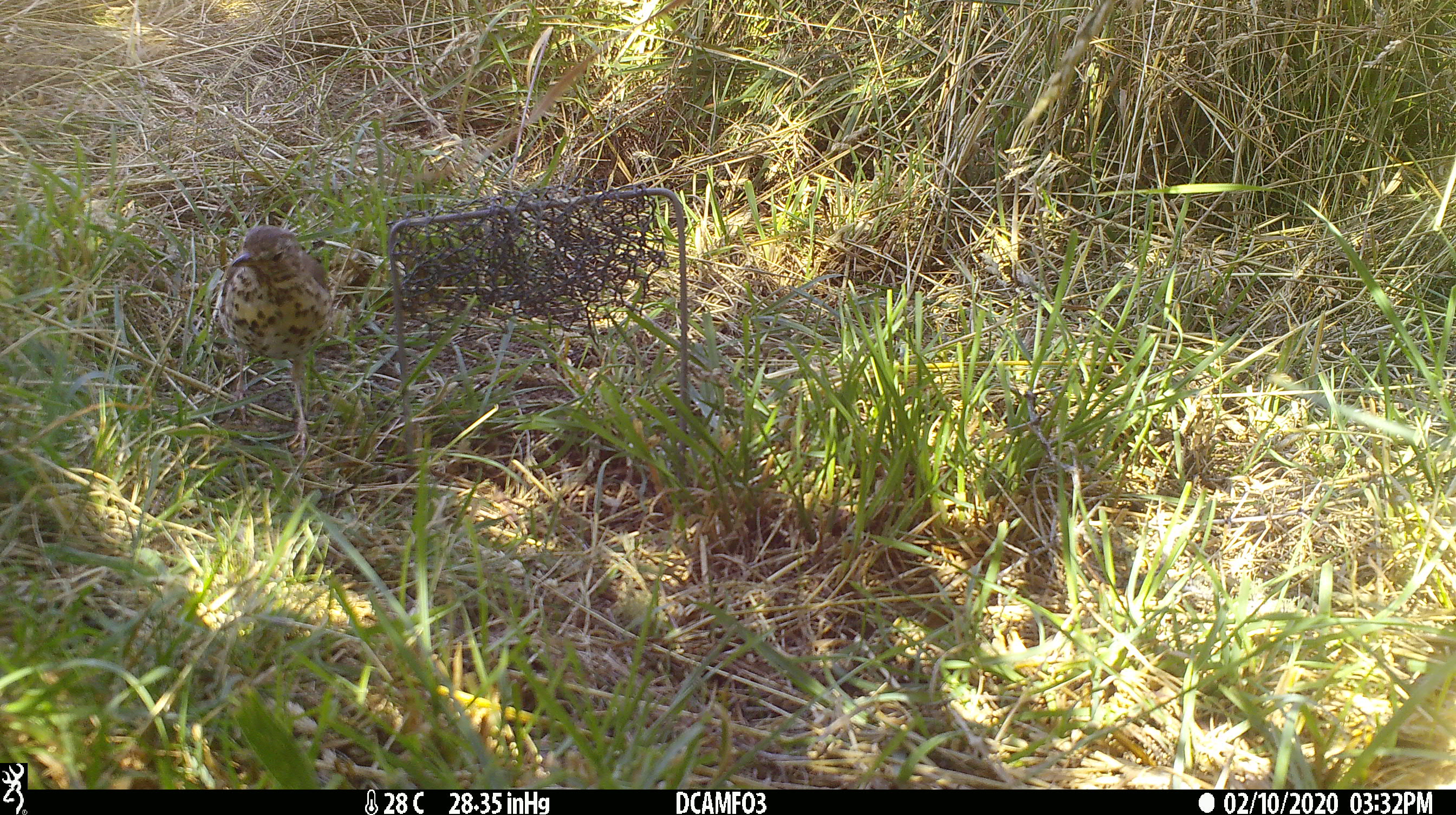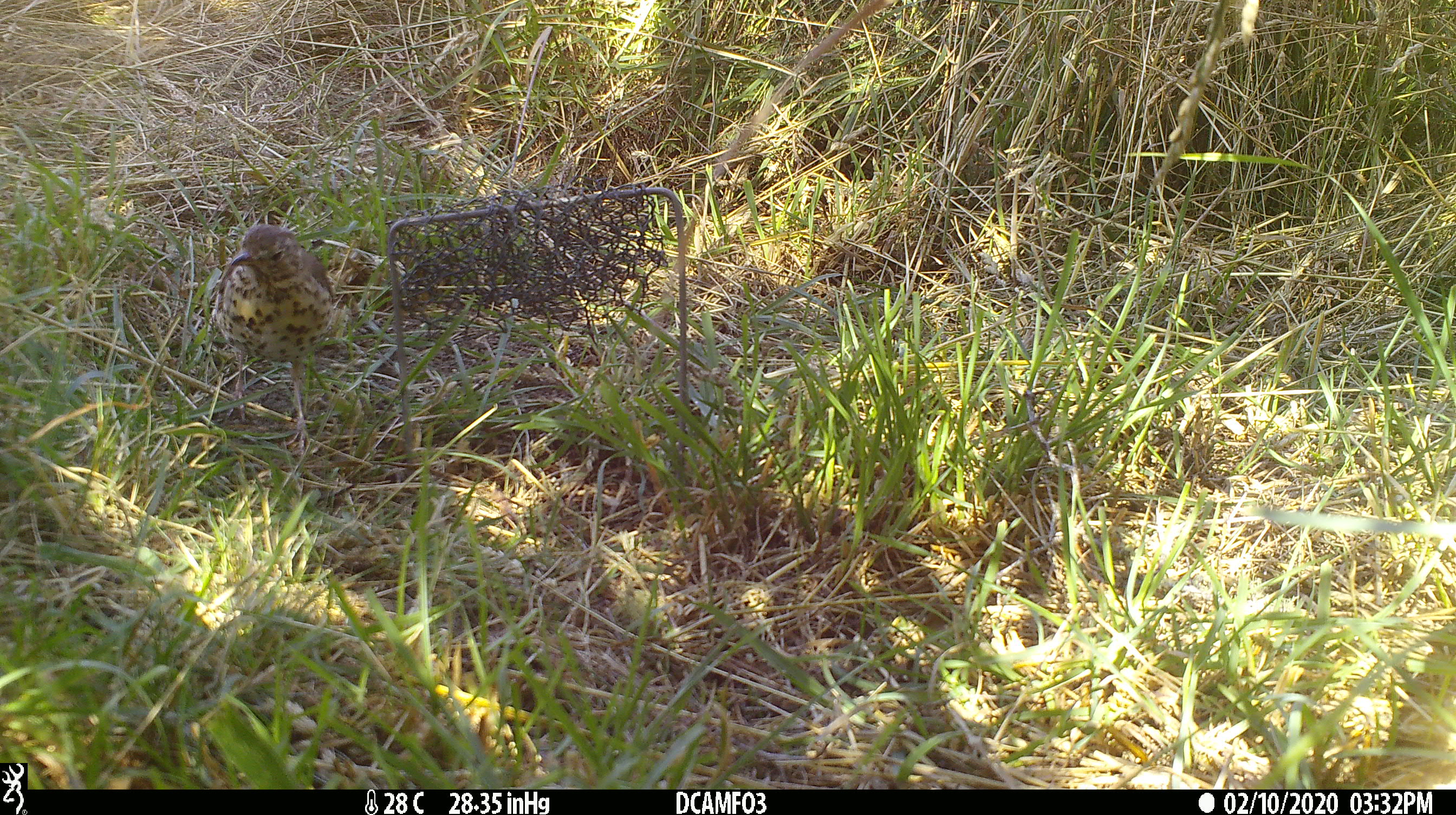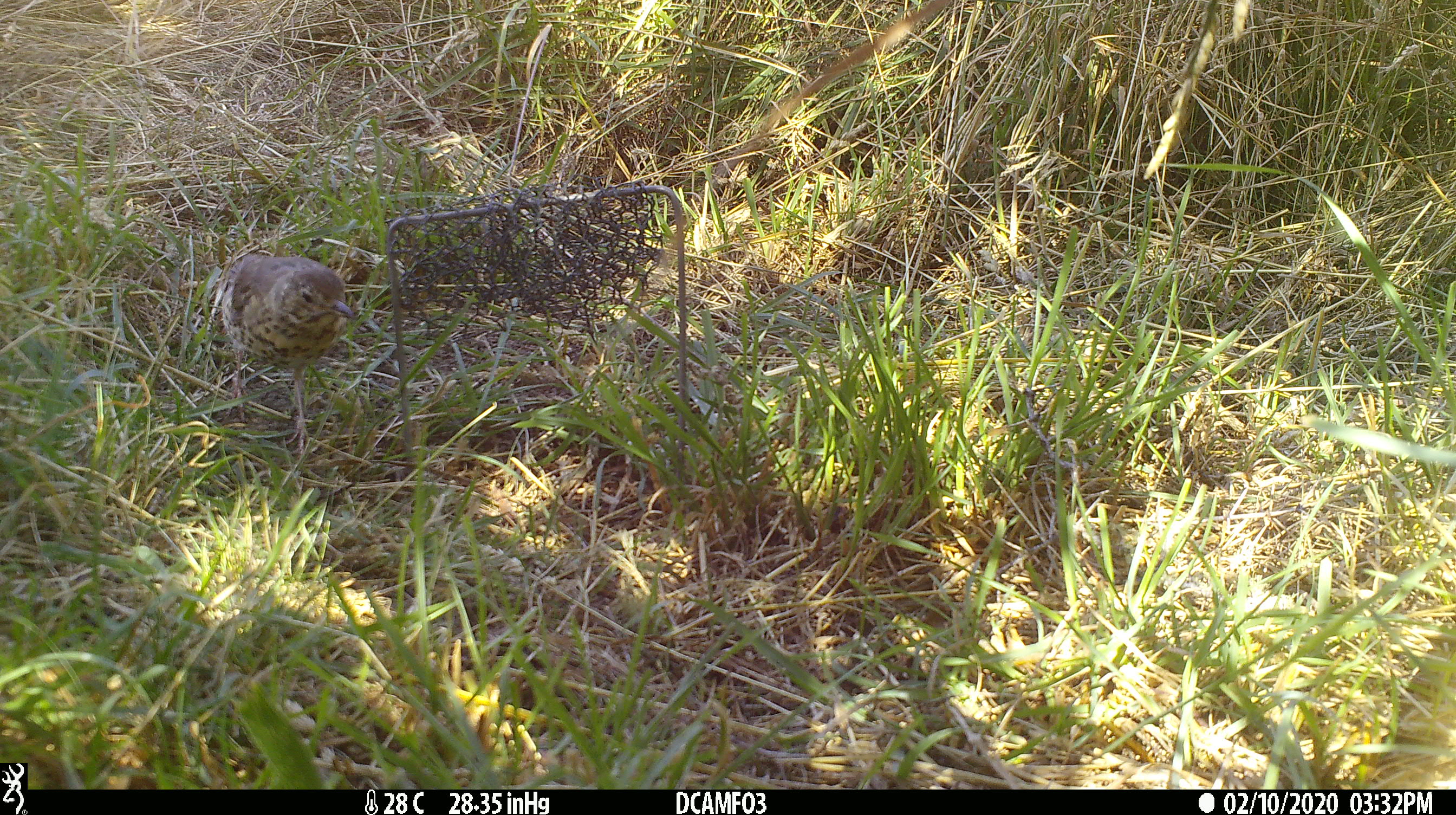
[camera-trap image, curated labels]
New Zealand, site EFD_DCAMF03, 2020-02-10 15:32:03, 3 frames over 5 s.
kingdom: Animalia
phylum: Chordata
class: Aves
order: Passeriformes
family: Turdidae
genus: Turdus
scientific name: Turdus philomelos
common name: song thrush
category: thrush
Thrush (song thrush) (Turdus philomelos).